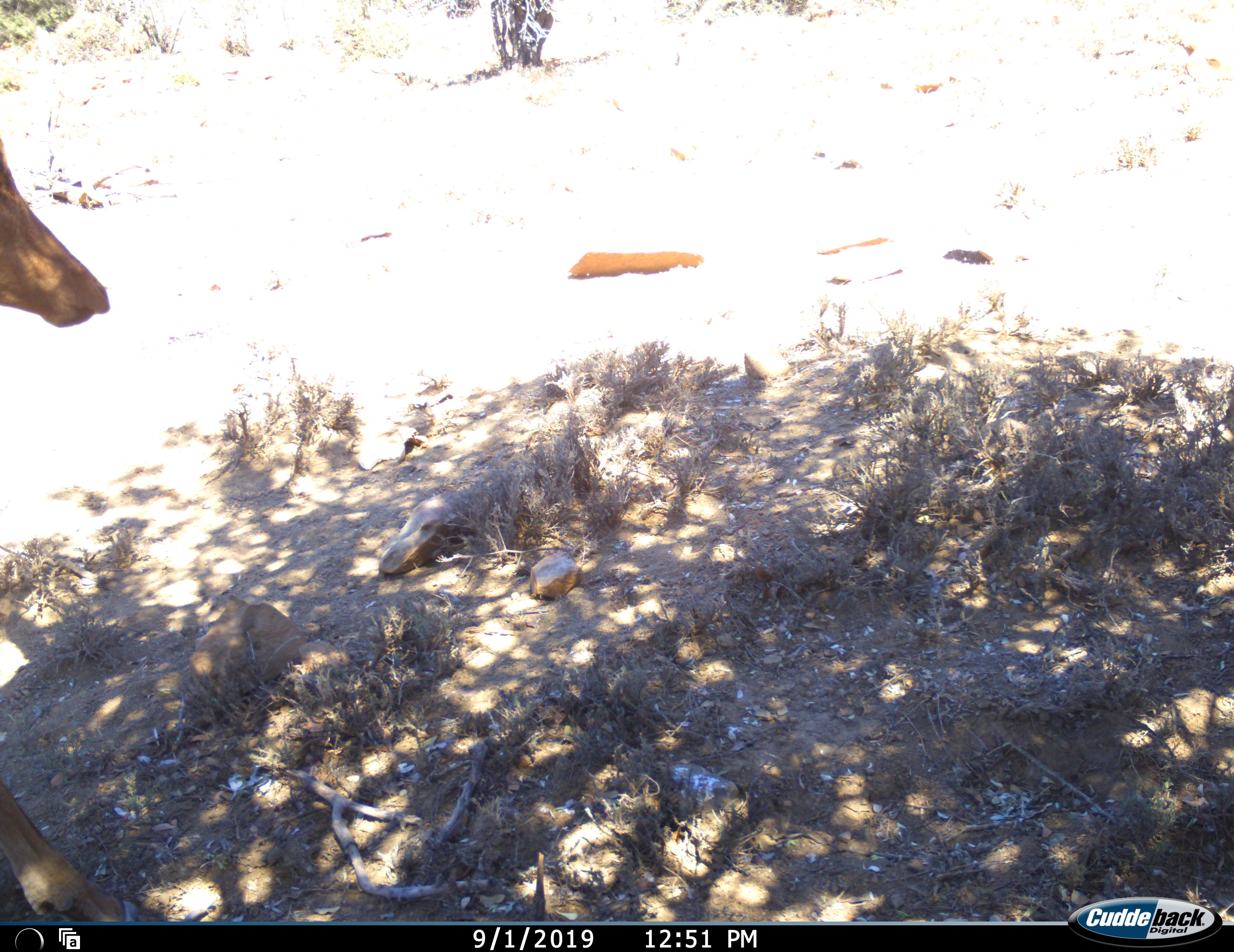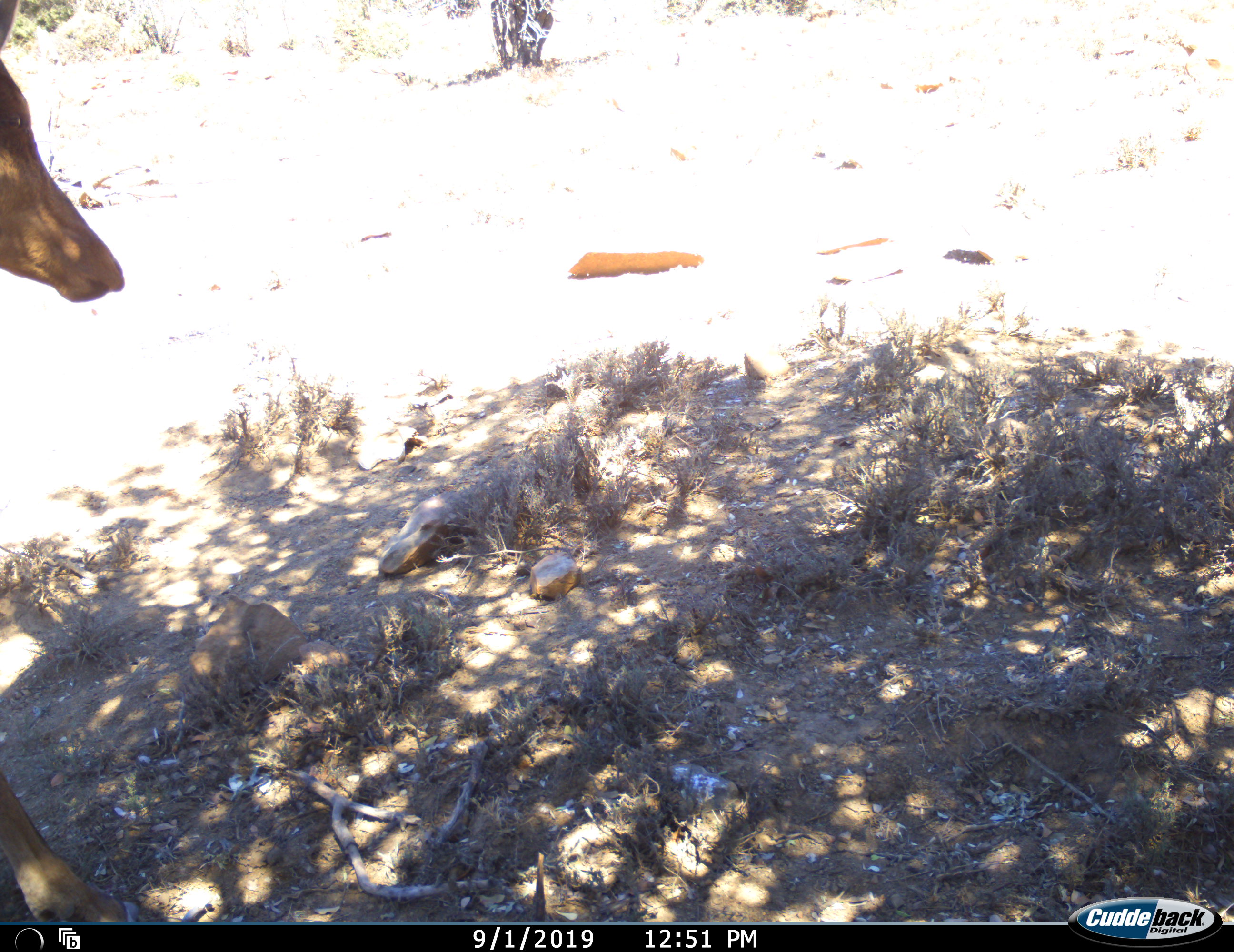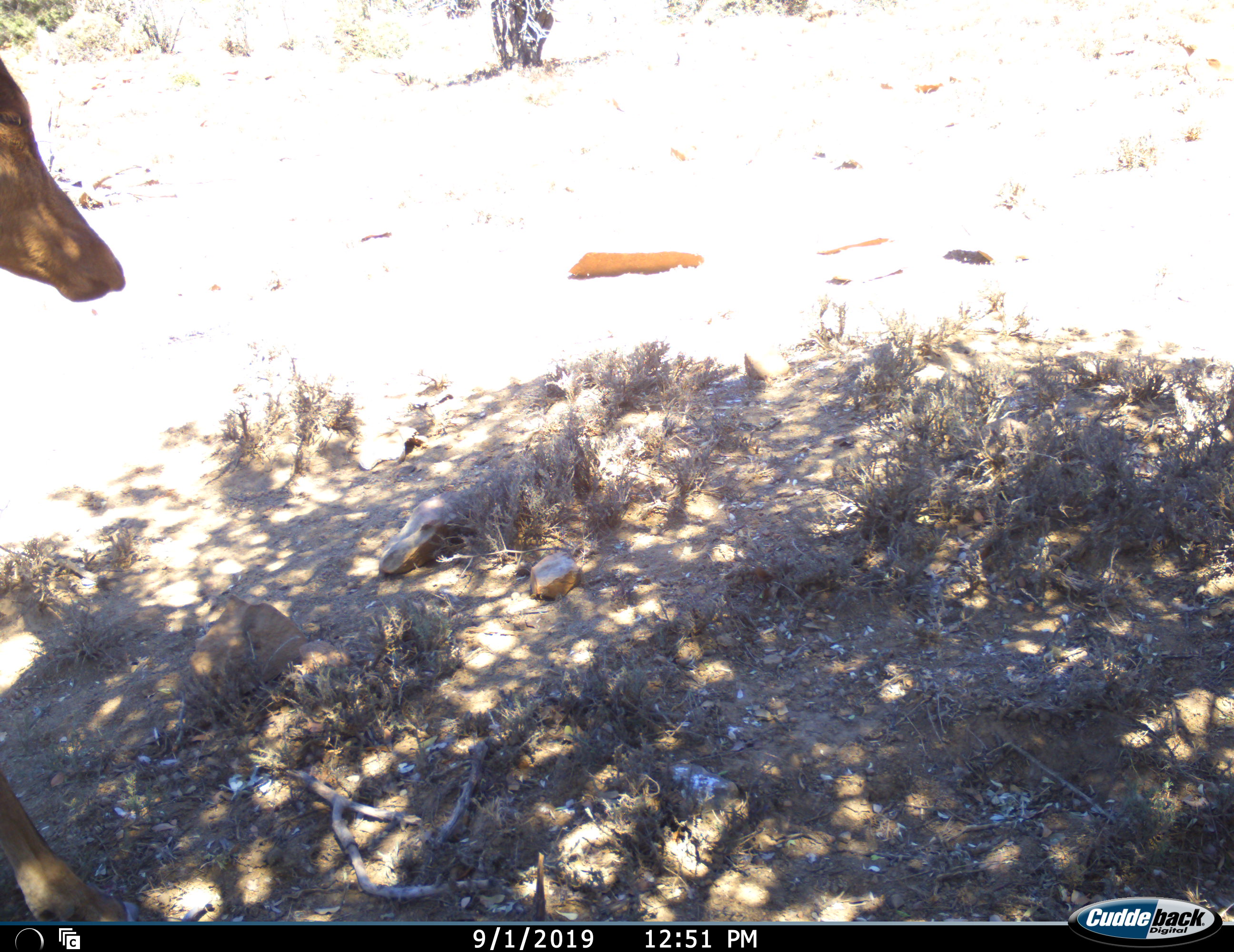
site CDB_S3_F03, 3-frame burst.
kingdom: Animalia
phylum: Chordata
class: Mammalia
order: Artiodactyla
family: Bovidae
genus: Alcelaphus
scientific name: Alcelaphus buselaphus caama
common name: red hartebeest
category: hartebeestred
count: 1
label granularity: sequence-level